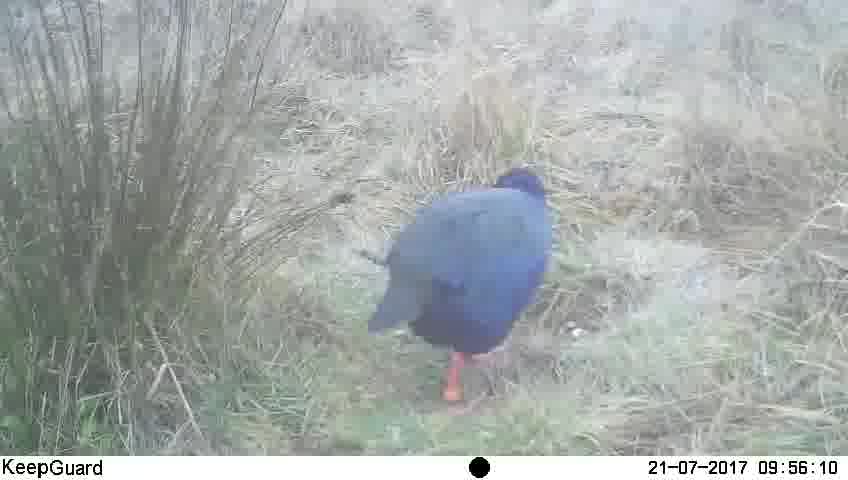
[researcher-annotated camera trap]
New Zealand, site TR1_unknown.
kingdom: Animalia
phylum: Chordata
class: Aves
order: Gruiformes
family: Rallidae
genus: Porphyrio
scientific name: Porphyrio mantelli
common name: takahe